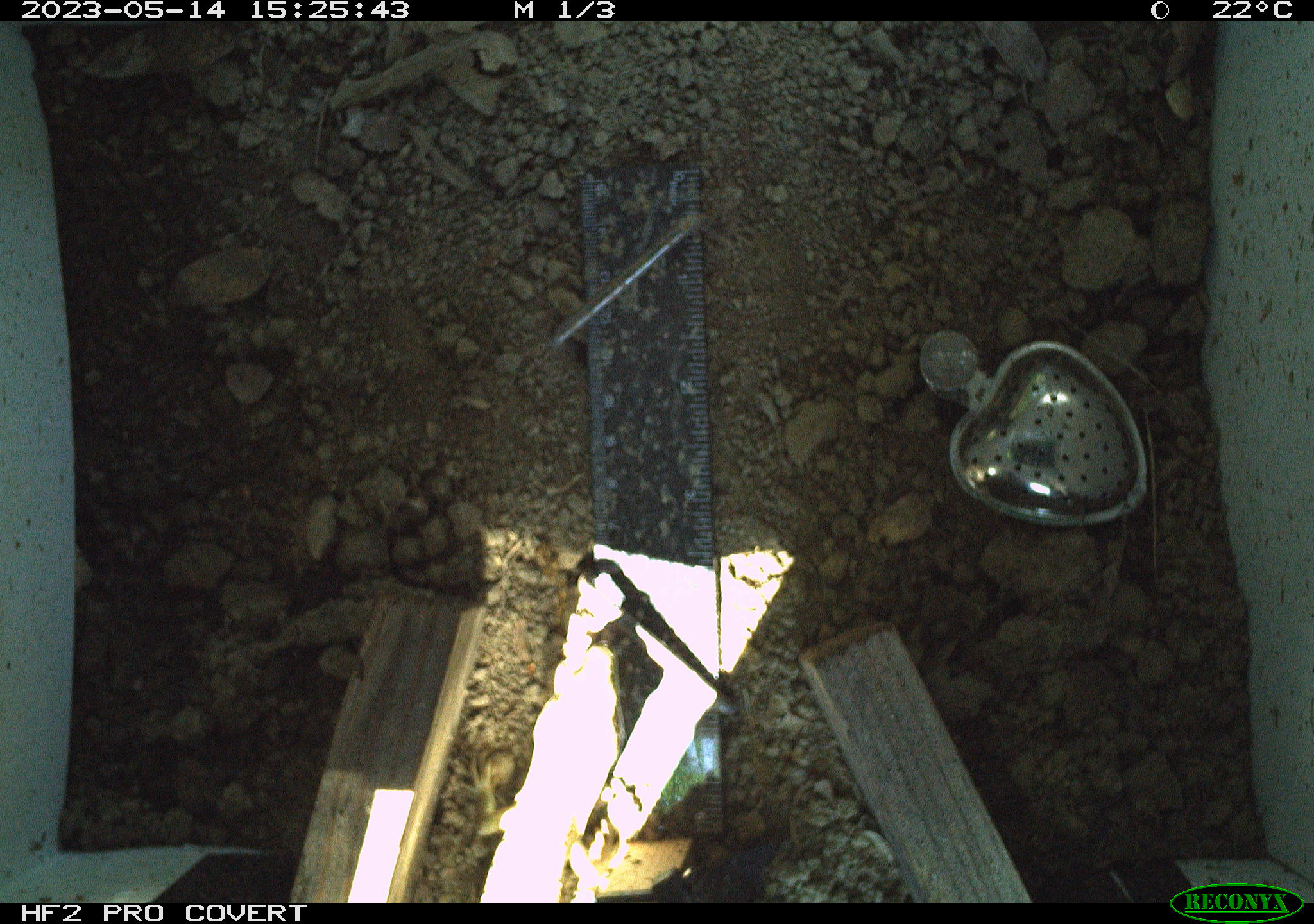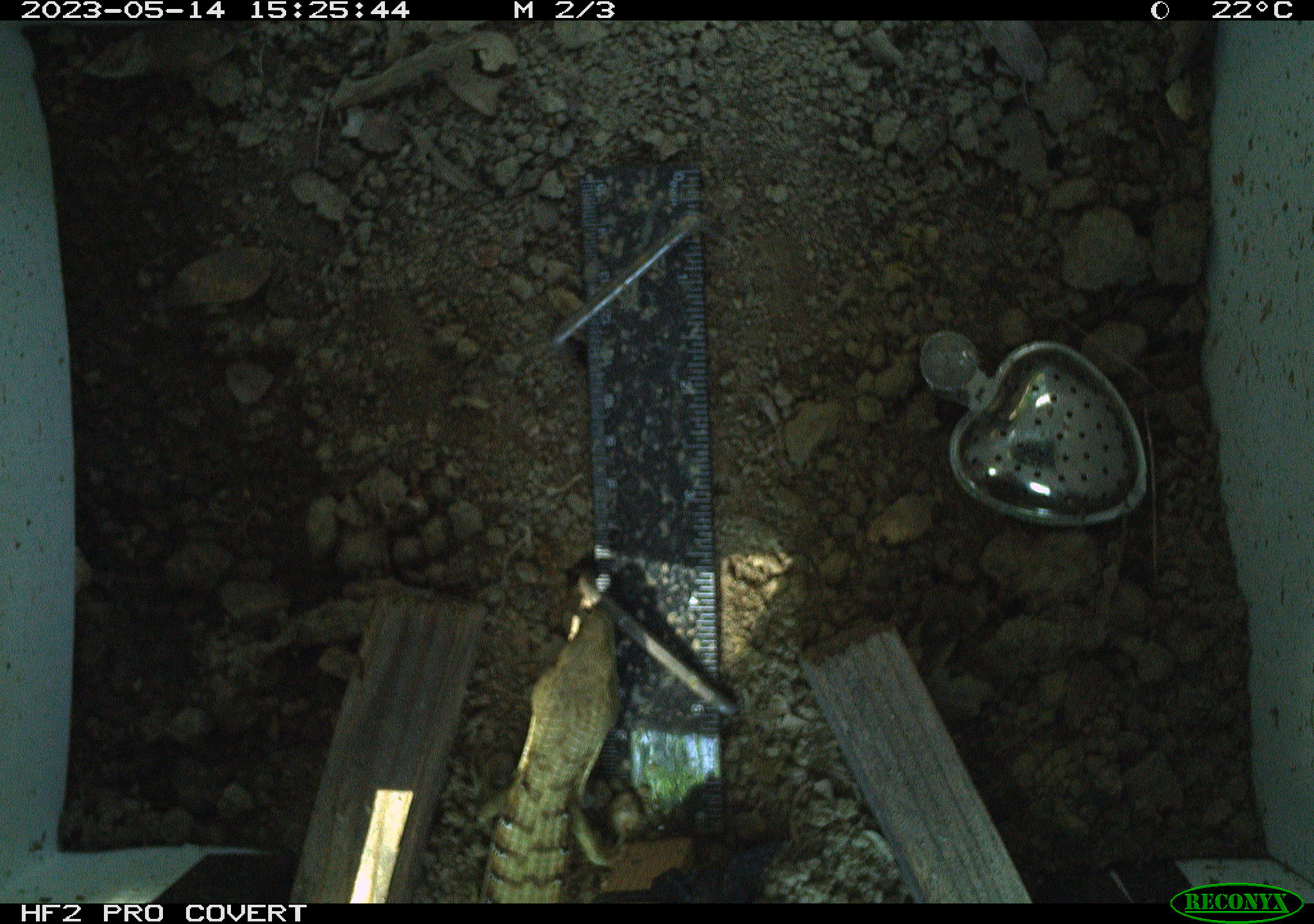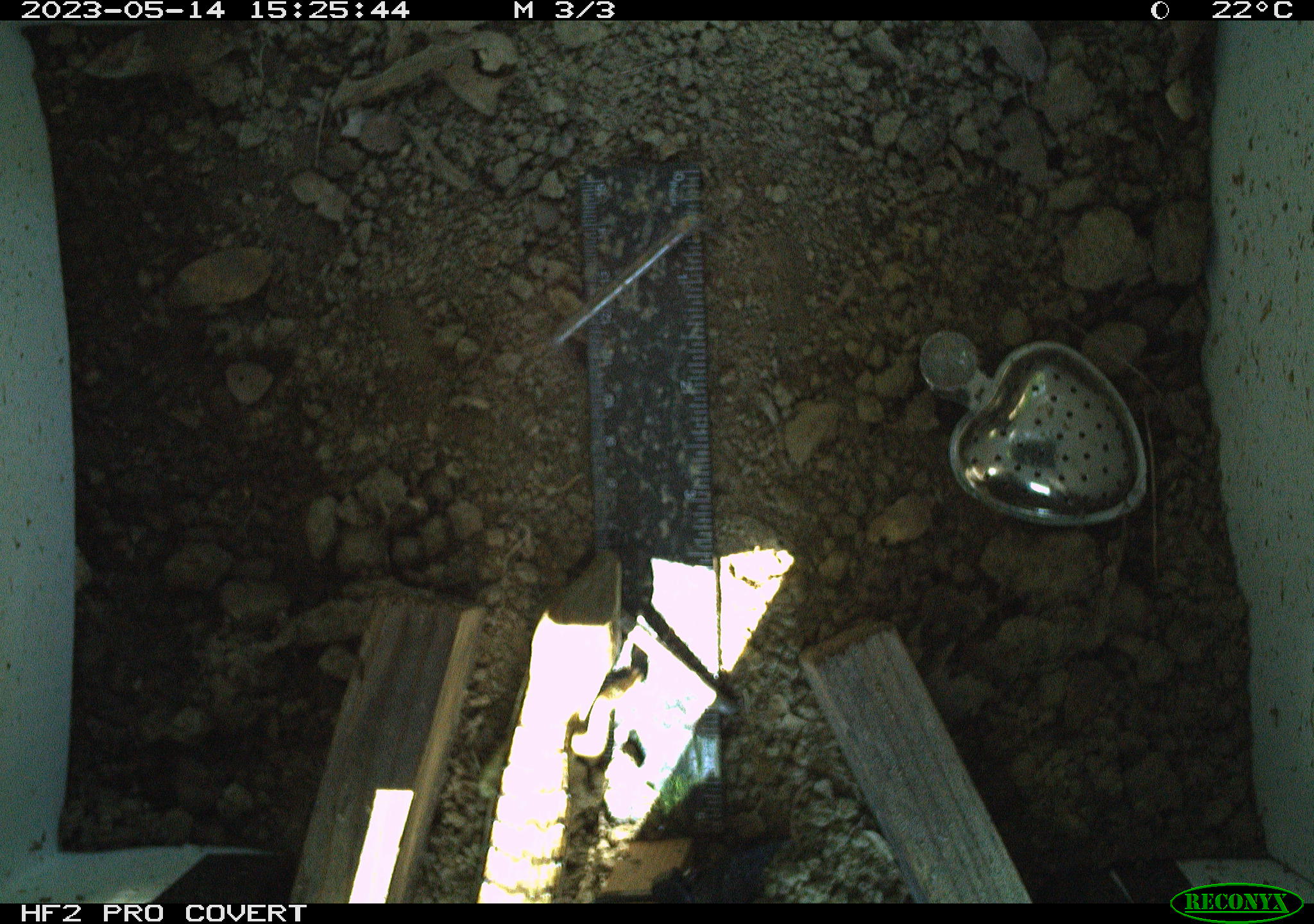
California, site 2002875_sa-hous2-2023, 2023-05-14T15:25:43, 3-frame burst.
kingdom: Animalia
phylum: Chordata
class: Reptilia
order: Squamata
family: Anguidae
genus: Elgaria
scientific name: Elgaria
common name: alligator lizards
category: elgaria species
Elgaria species (alligator lizards) (Elgaria).